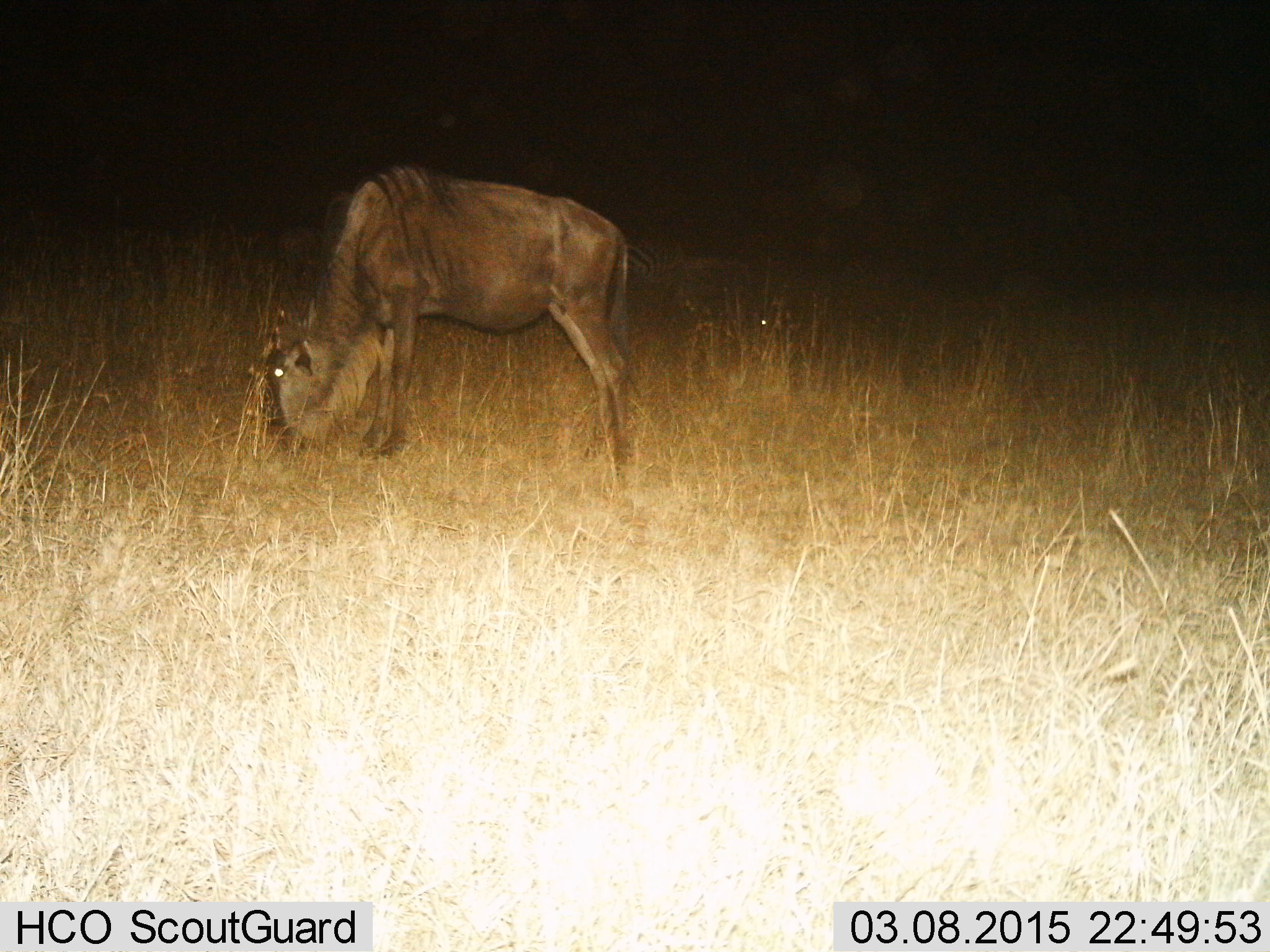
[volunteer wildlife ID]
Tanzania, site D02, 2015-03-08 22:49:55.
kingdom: Animalia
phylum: Chordata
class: Mammalia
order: Artiodactyla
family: Bovidae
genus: Connochaetes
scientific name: Connochaetes taurinus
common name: blue wildebeest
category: wildebeest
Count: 1.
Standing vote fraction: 9%.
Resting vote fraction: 0%.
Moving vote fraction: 0%.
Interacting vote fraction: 0%.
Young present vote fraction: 0%.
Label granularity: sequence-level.